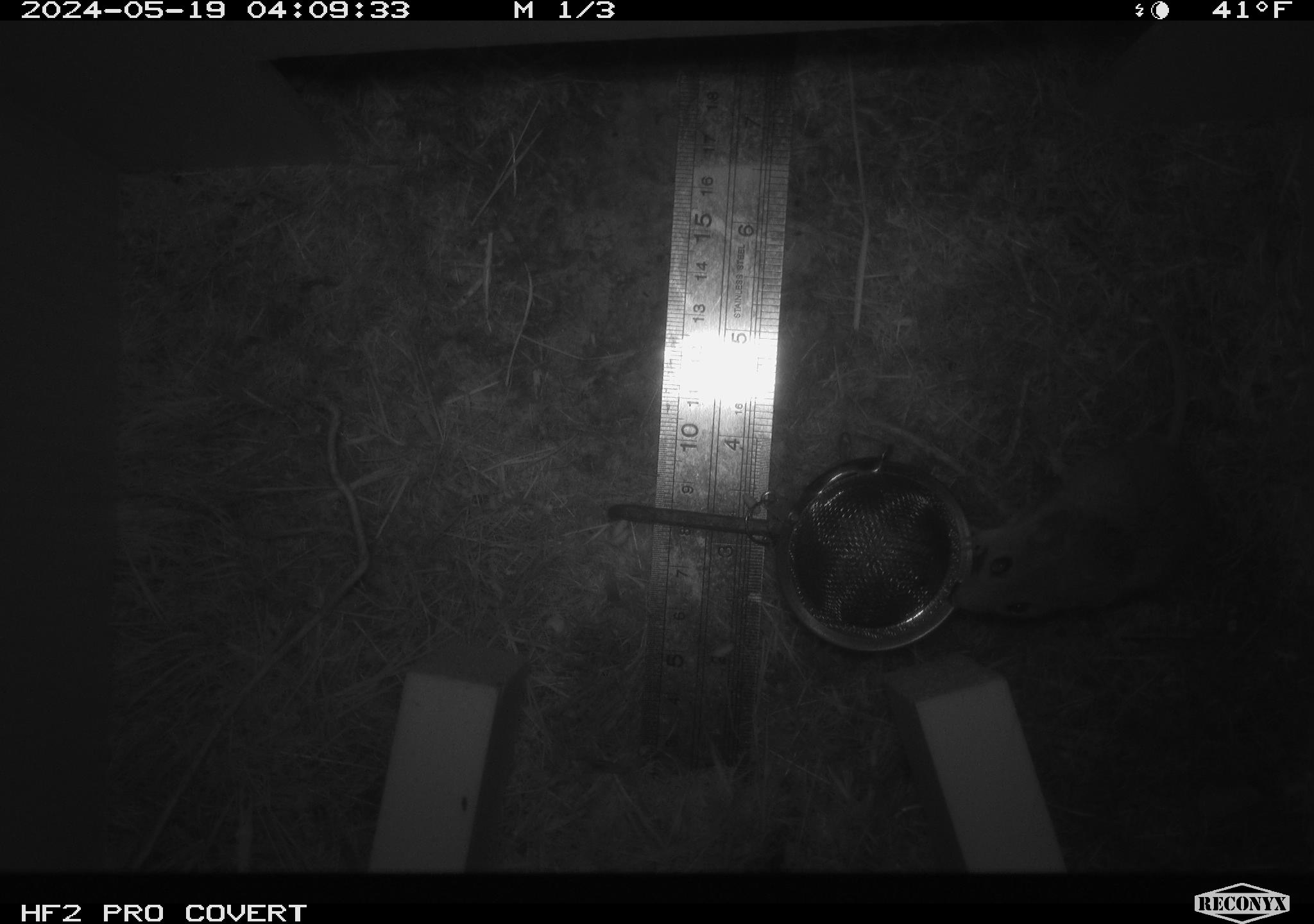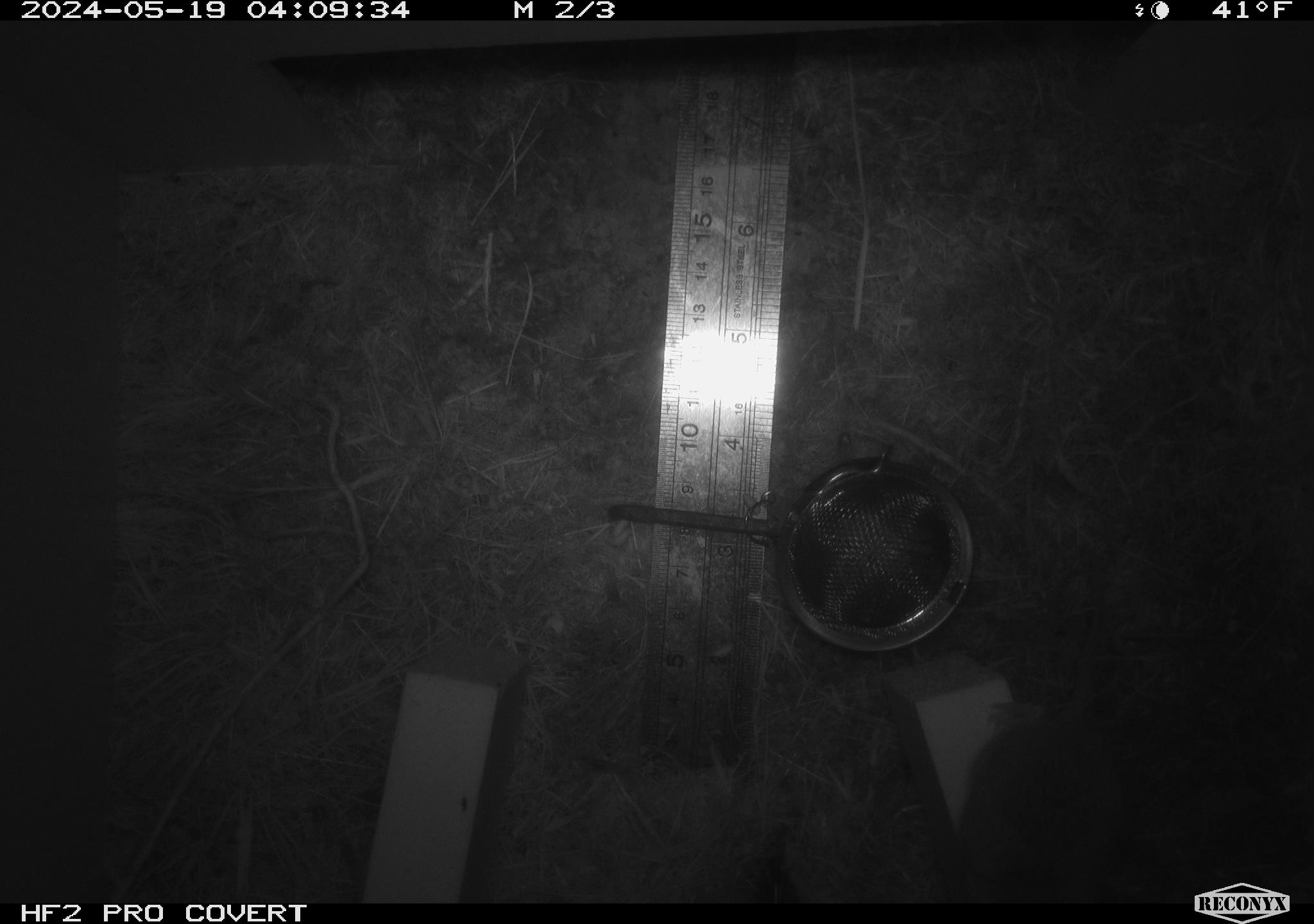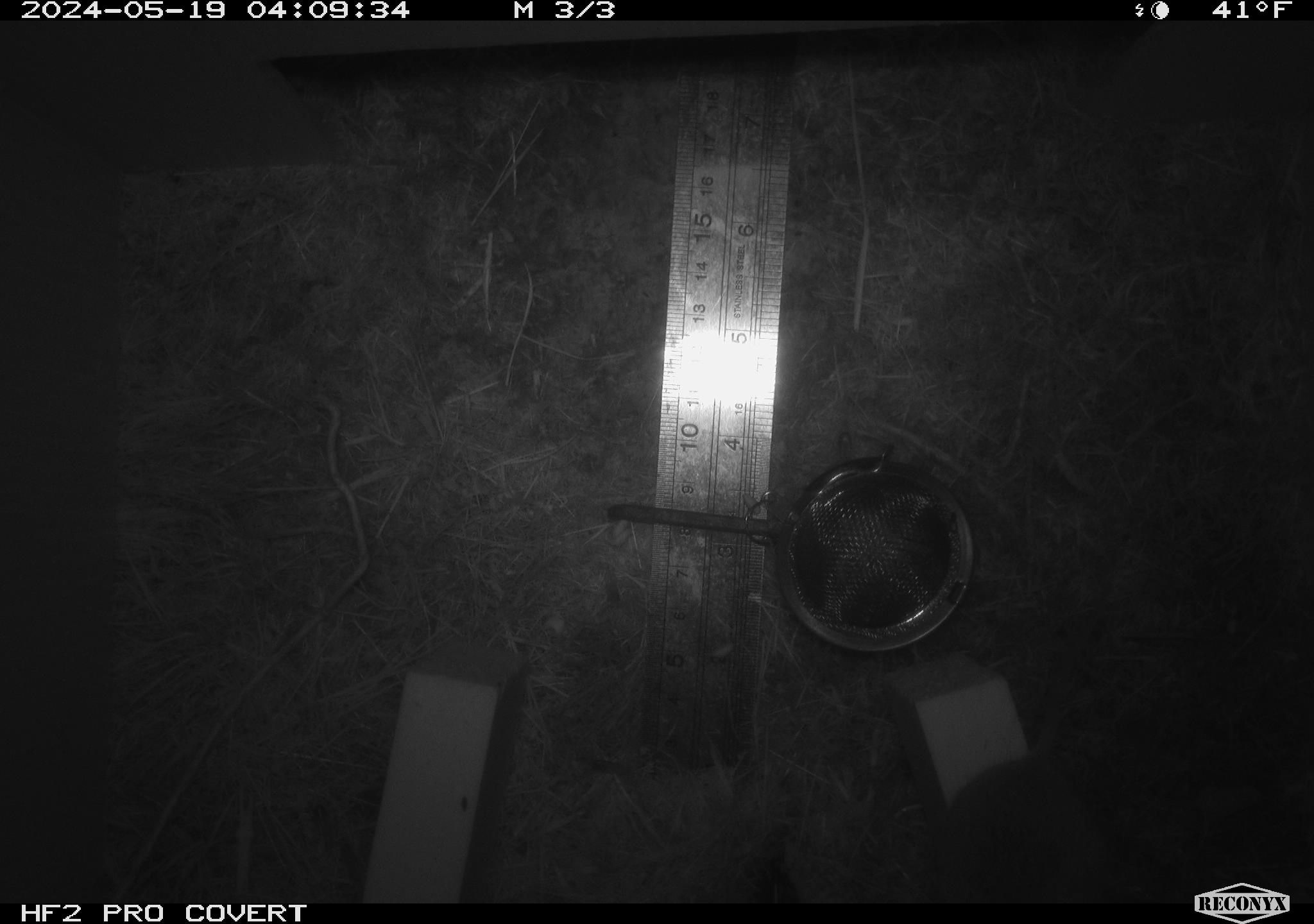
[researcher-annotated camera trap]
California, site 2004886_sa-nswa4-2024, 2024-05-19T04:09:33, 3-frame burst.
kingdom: Animalia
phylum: Chordata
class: Mammalia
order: Rodentia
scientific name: Rodentia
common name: rodent